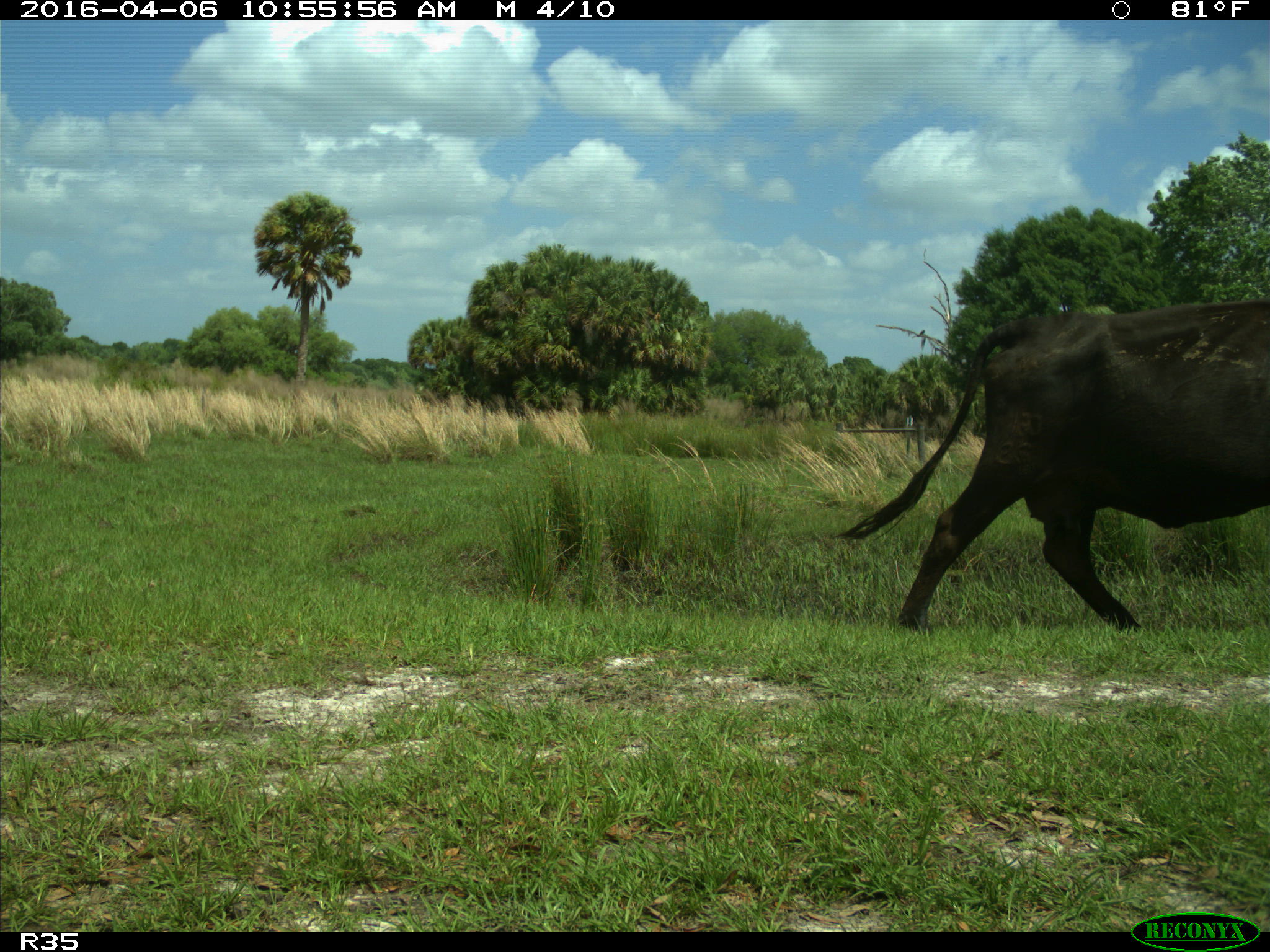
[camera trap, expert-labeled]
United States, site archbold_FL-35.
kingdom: Animalia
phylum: Chordata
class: Mammalia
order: Artiodactyla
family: Bovidae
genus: Bos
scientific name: Bos taurus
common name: domestic cow